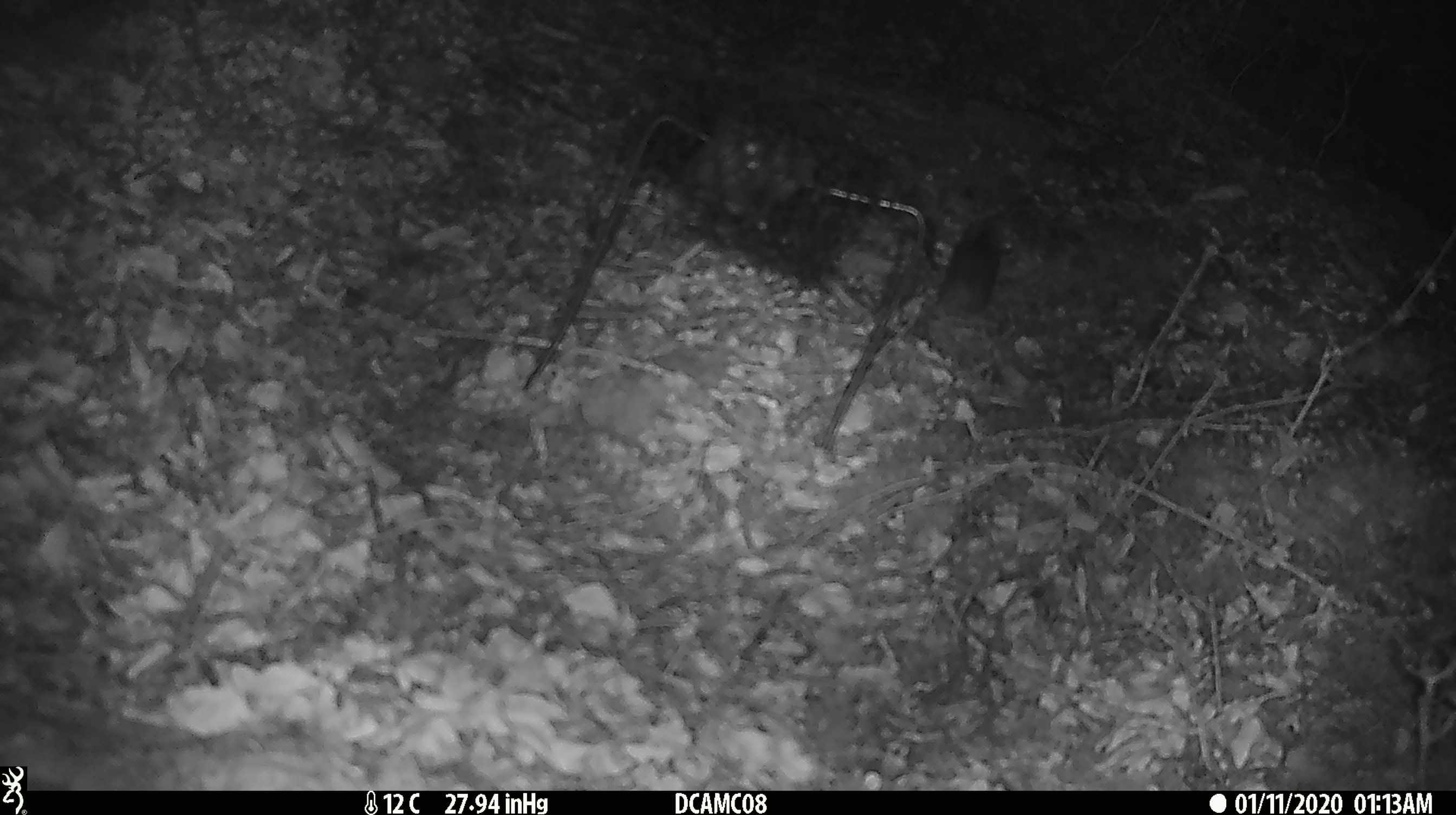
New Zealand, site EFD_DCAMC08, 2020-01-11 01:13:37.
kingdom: Animalia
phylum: Chordata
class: Mammalia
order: Rodentia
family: Muridae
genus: Mus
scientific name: Mus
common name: mouse